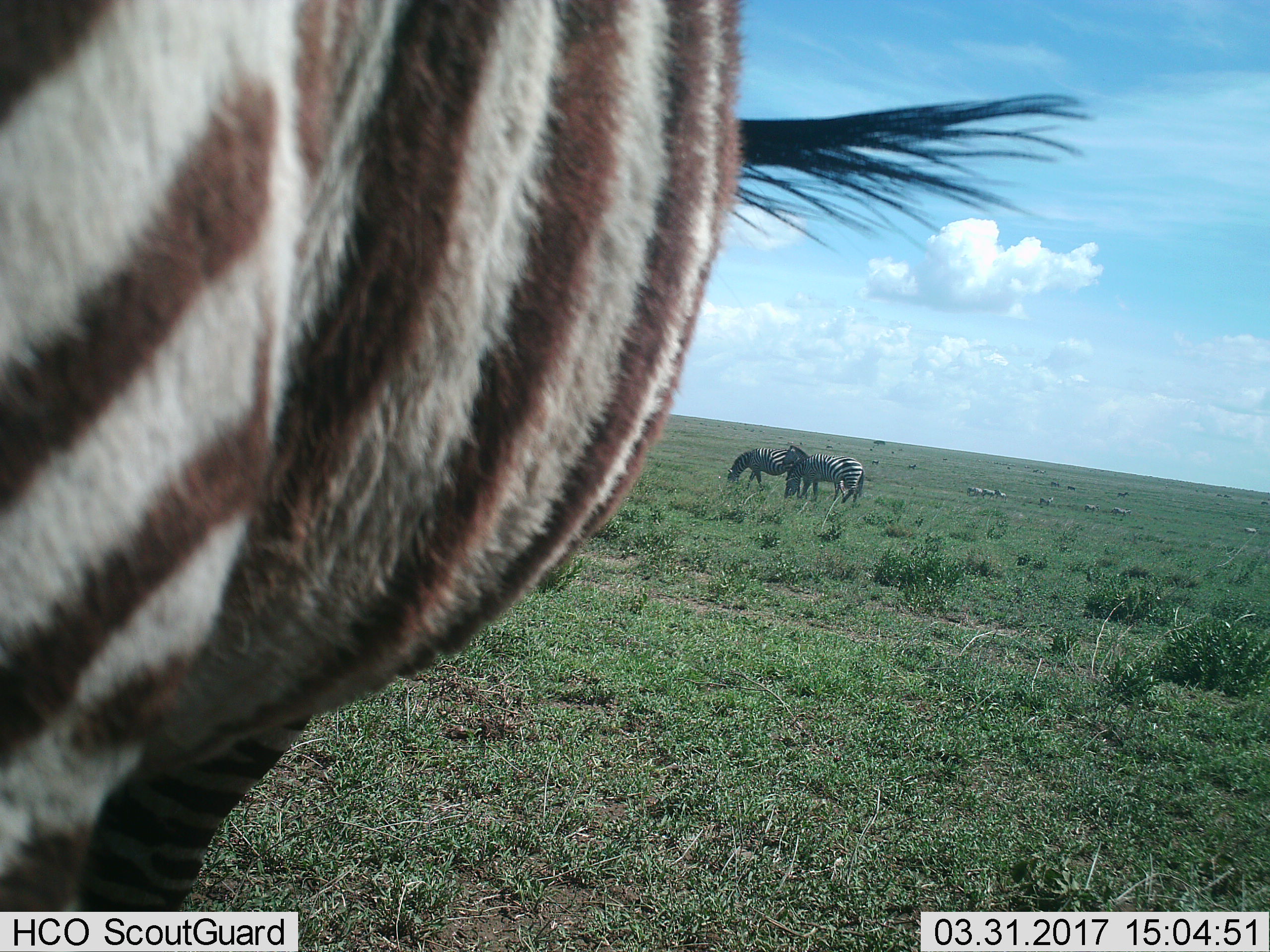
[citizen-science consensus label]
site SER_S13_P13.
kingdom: Animalia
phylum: Chordata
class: Mammalia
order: Perissodactyla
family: Equidae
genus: Equus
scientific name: Equus quagga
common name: plains zebra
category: zebraplains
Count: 11-50.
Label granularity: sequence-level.